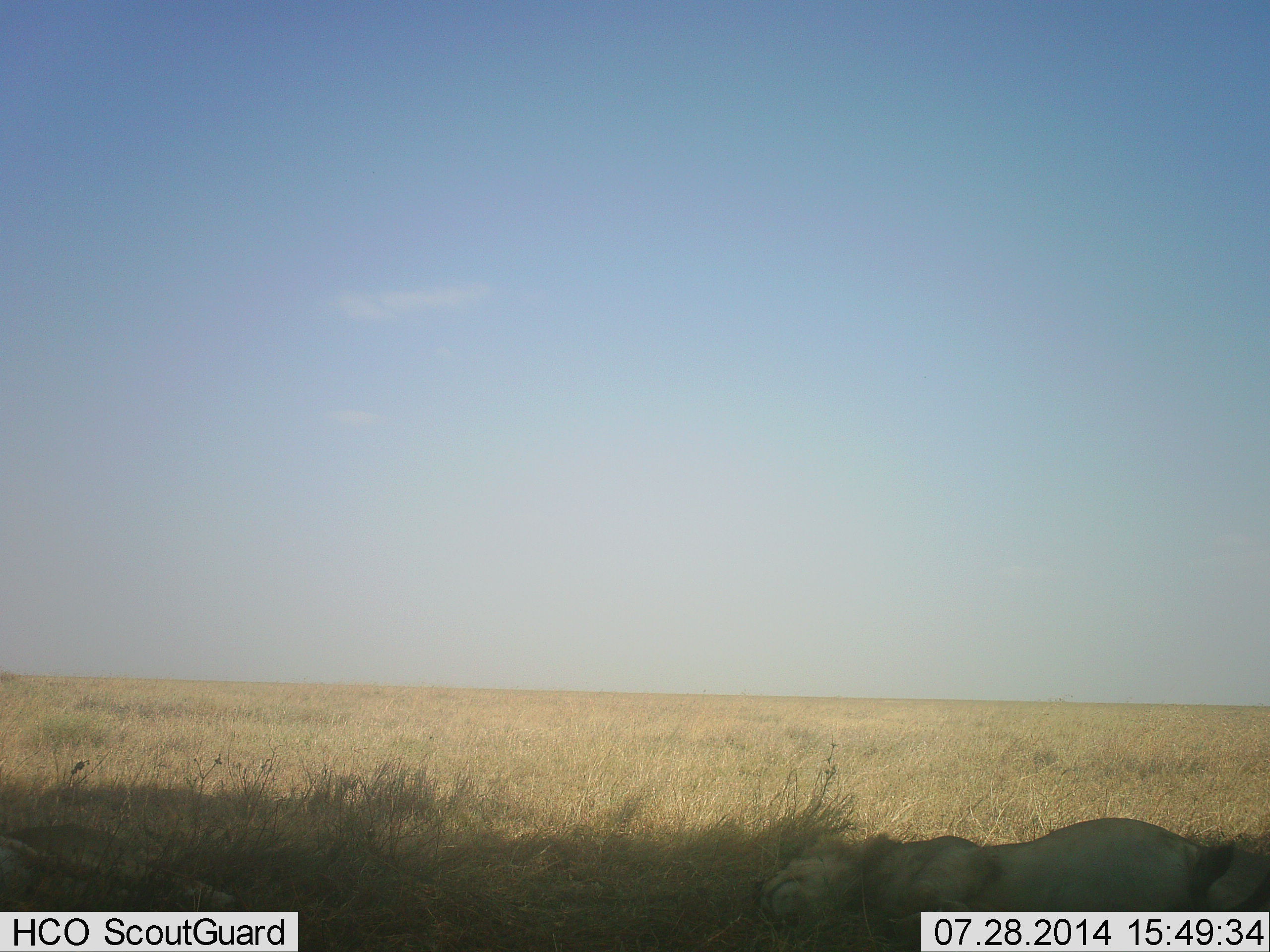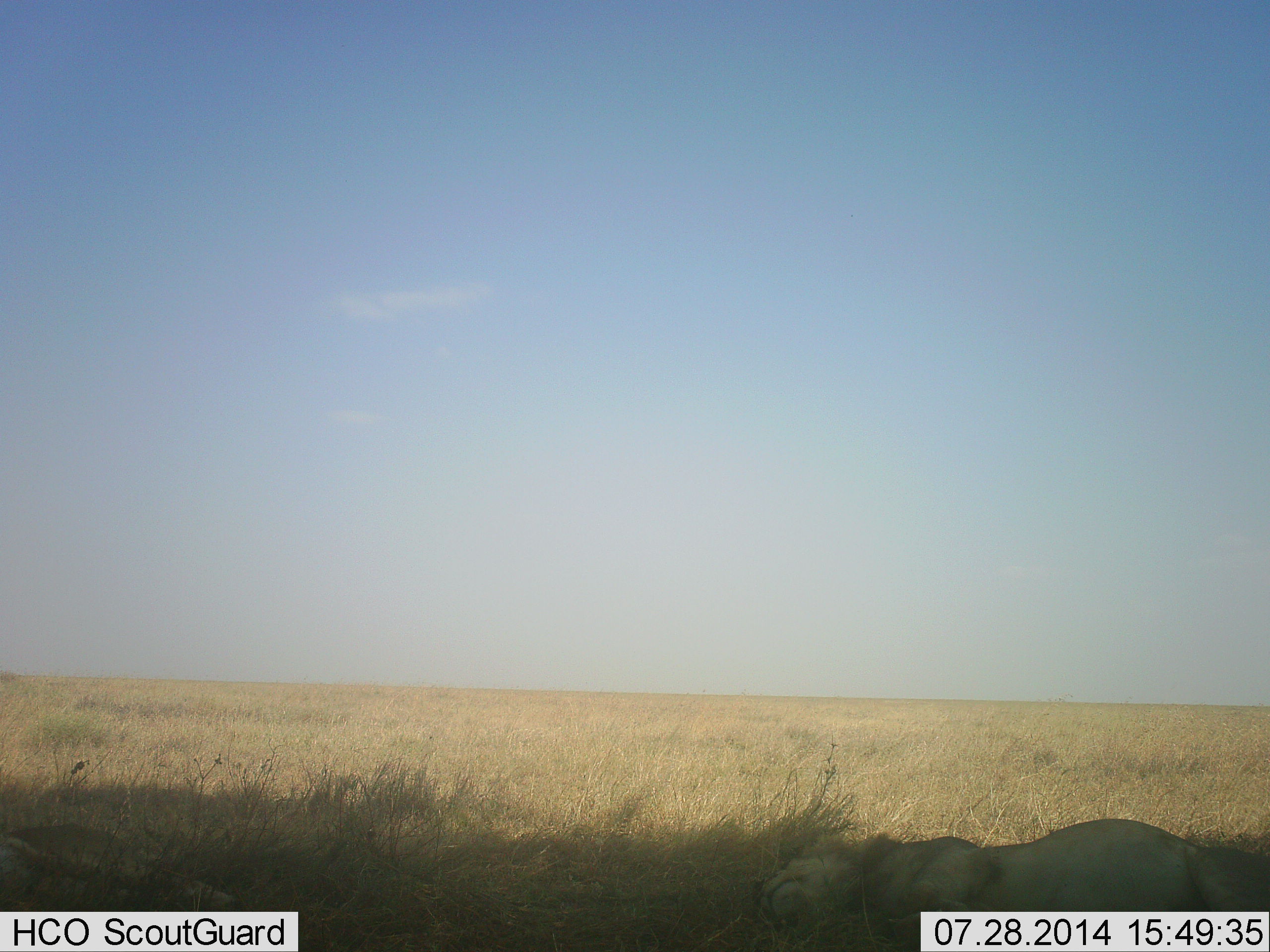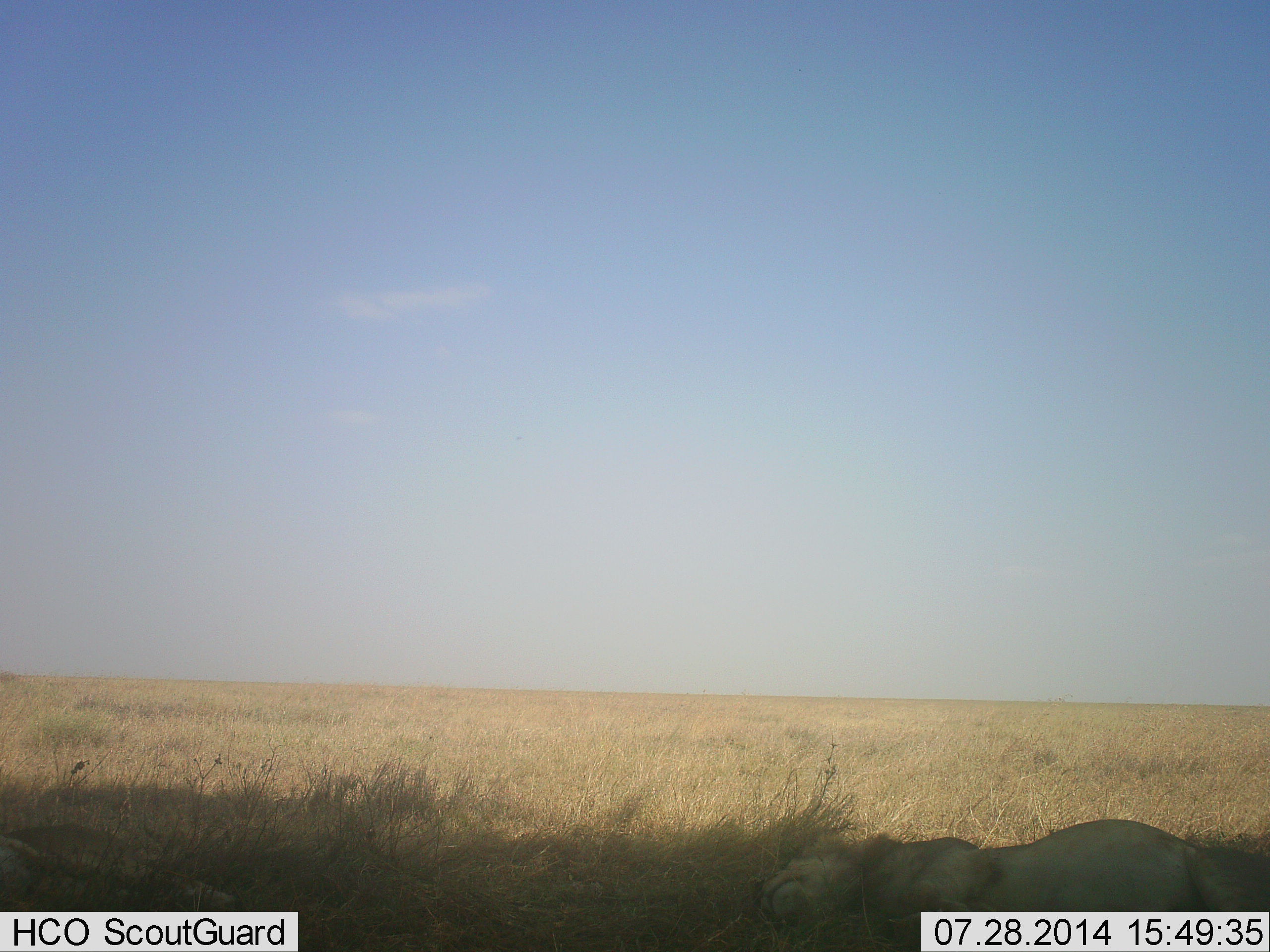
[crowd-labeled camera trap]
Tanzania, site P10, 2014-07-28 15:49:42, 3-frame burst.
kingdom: Animalia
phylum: Chordata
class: Mammalia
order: Carnivora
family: Felidae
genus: Panthera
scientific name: Panthera leo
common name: lion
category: lionmale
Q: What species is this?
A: Lionmale (lion) (Panthera leo).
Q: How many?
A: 1.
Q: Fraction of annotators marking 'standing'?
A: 0%.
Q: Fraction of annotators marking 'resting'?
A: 100%.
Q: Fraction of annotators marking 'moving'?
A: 0%.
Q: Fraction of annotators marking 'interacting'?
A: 0%.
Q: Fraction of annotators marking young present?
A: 0%.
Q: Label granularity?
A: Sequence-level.